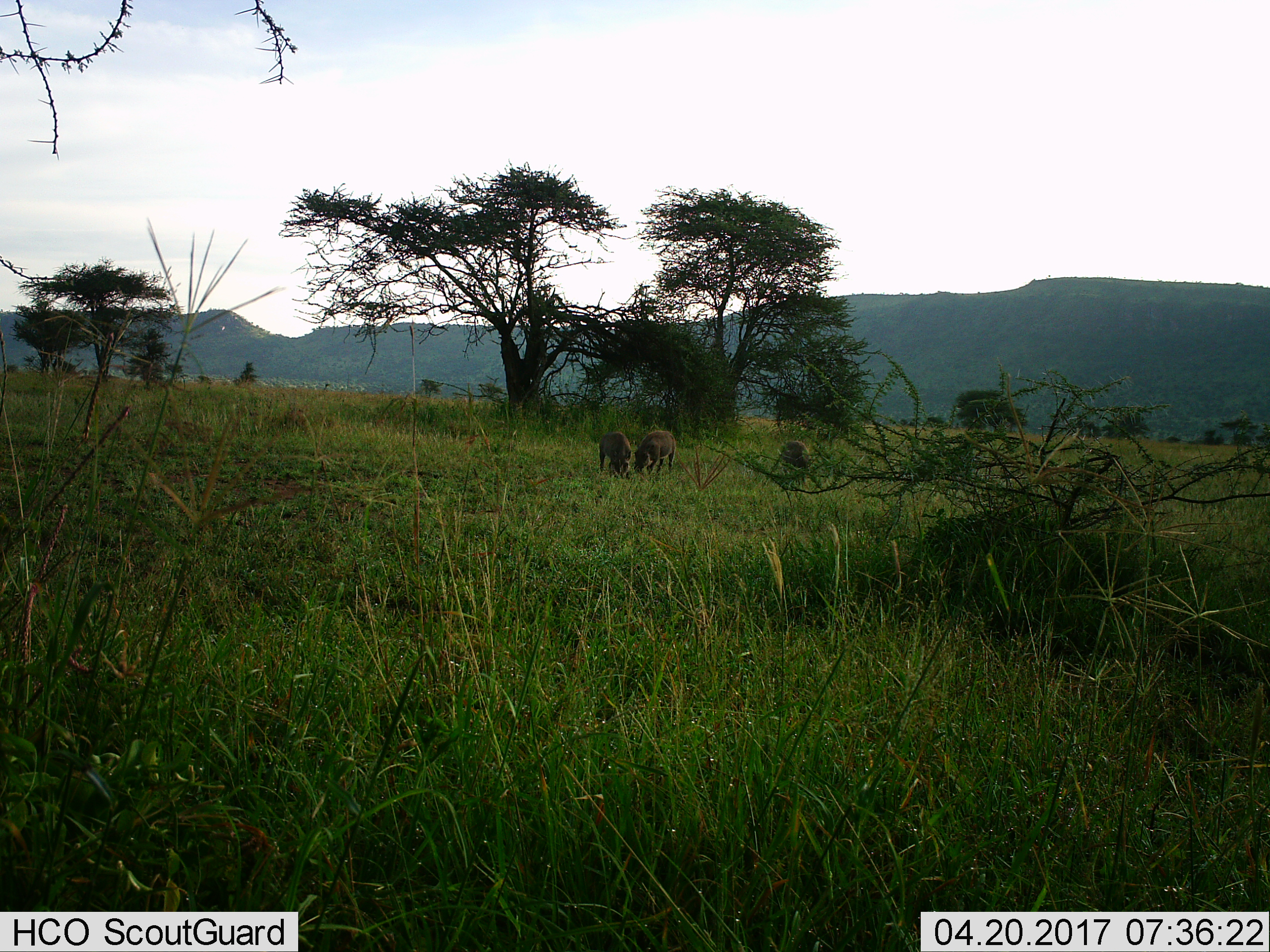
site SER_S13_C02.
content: unidentified animal